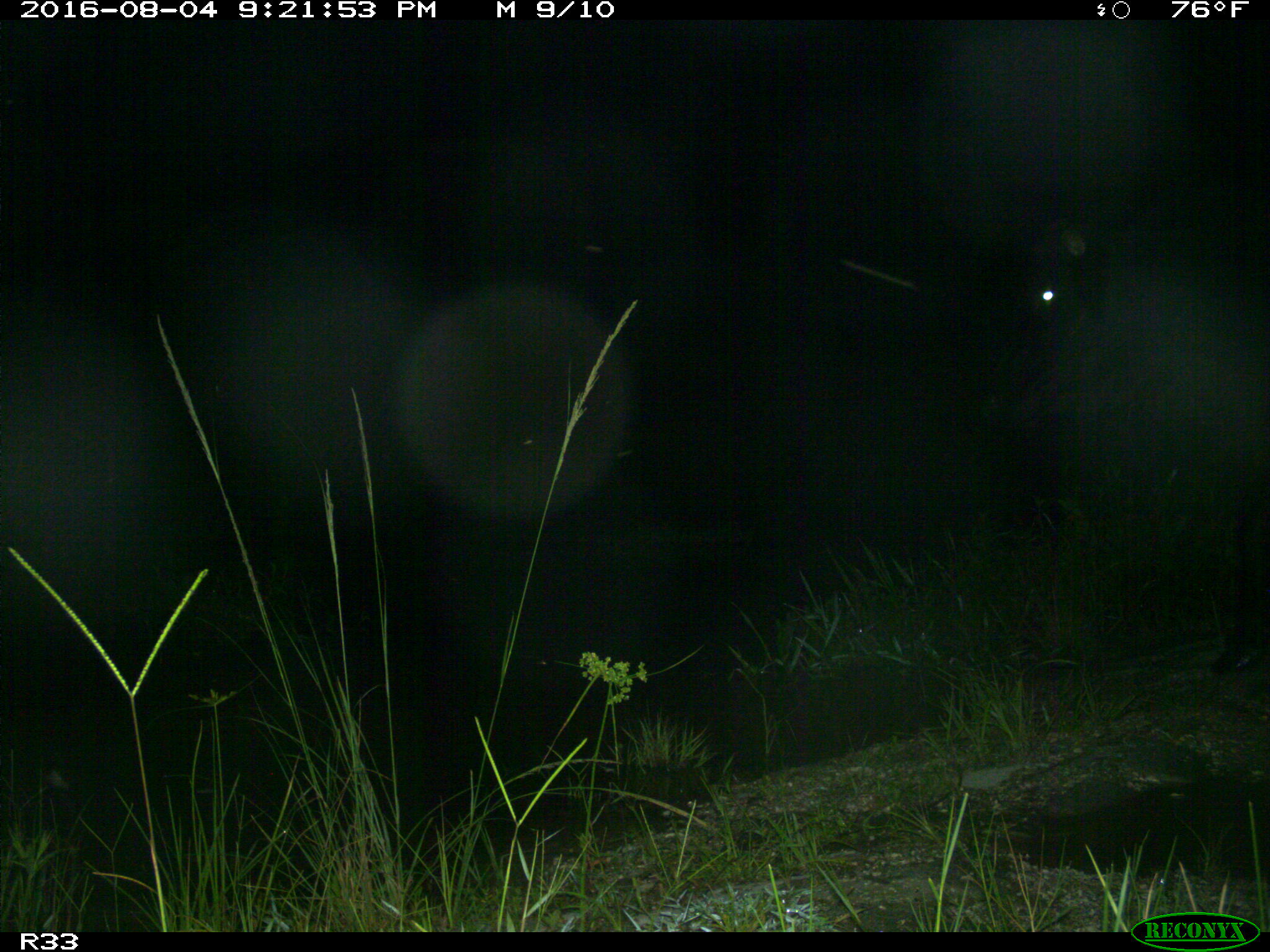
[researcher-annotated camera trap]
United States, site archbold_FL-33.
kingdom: Animalia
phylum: Chordata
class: Mammalia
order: Artiodactyla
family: Bovidae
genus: Bos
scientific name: Bos taurus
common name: domestic cow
Bos taurus (domestic cow).